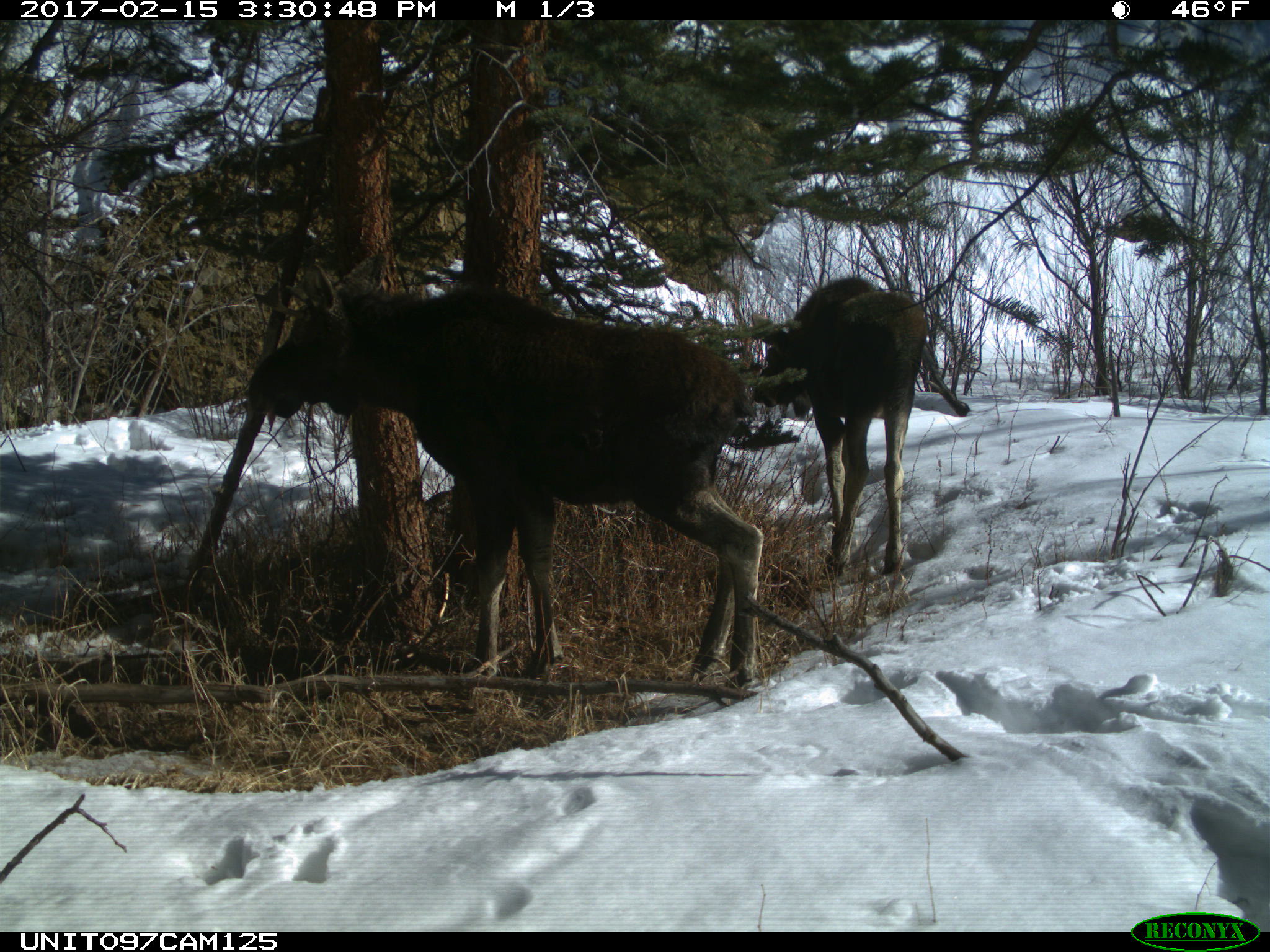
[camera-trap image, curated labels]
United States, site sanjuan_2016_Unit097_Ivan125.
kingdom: Animalia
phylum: Chordata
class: Mammalia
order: Artiodactyla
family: Cervidae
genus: Alces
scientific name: Alces alces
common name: moose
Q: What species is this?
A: Alces alces (moose).